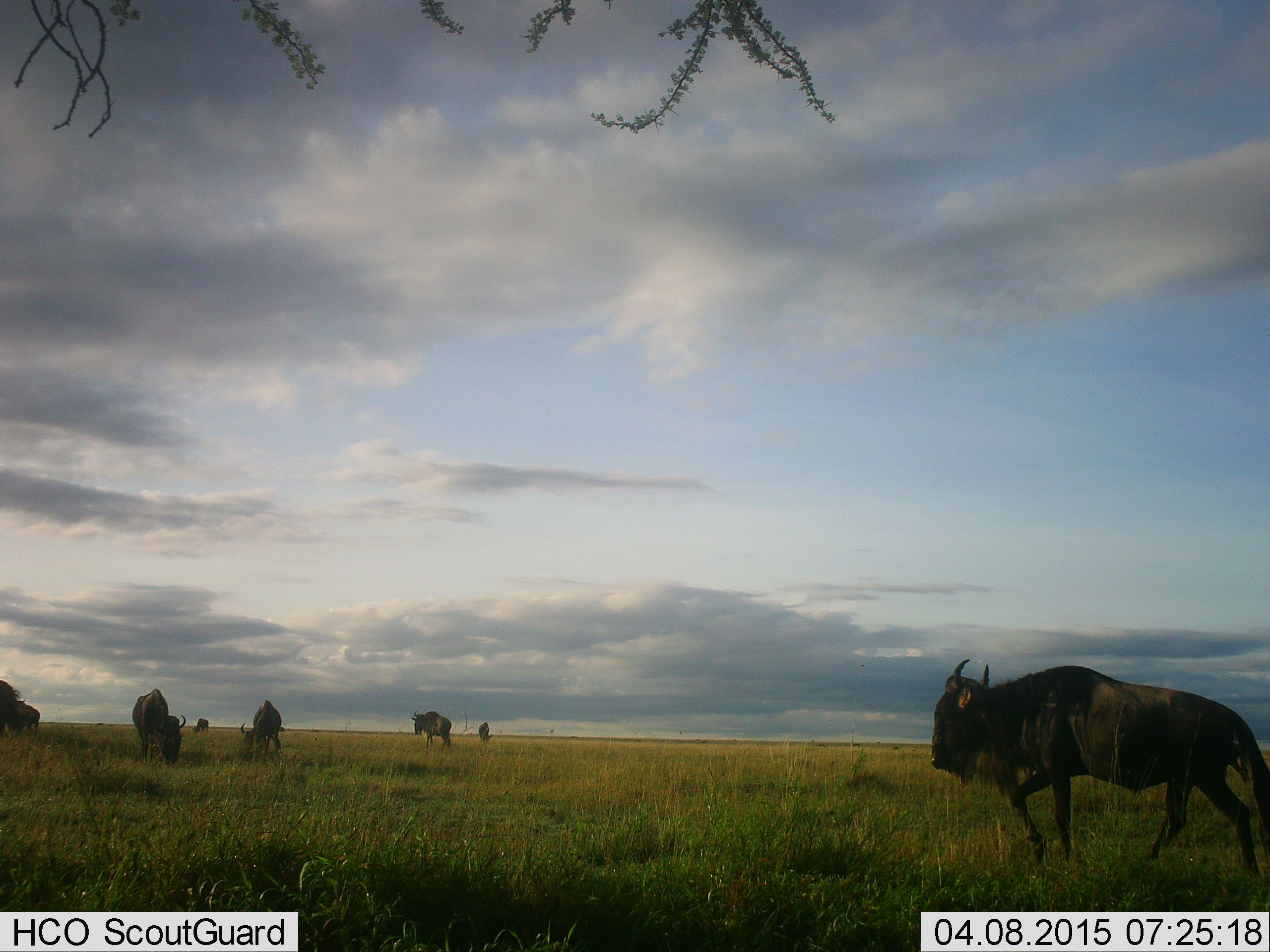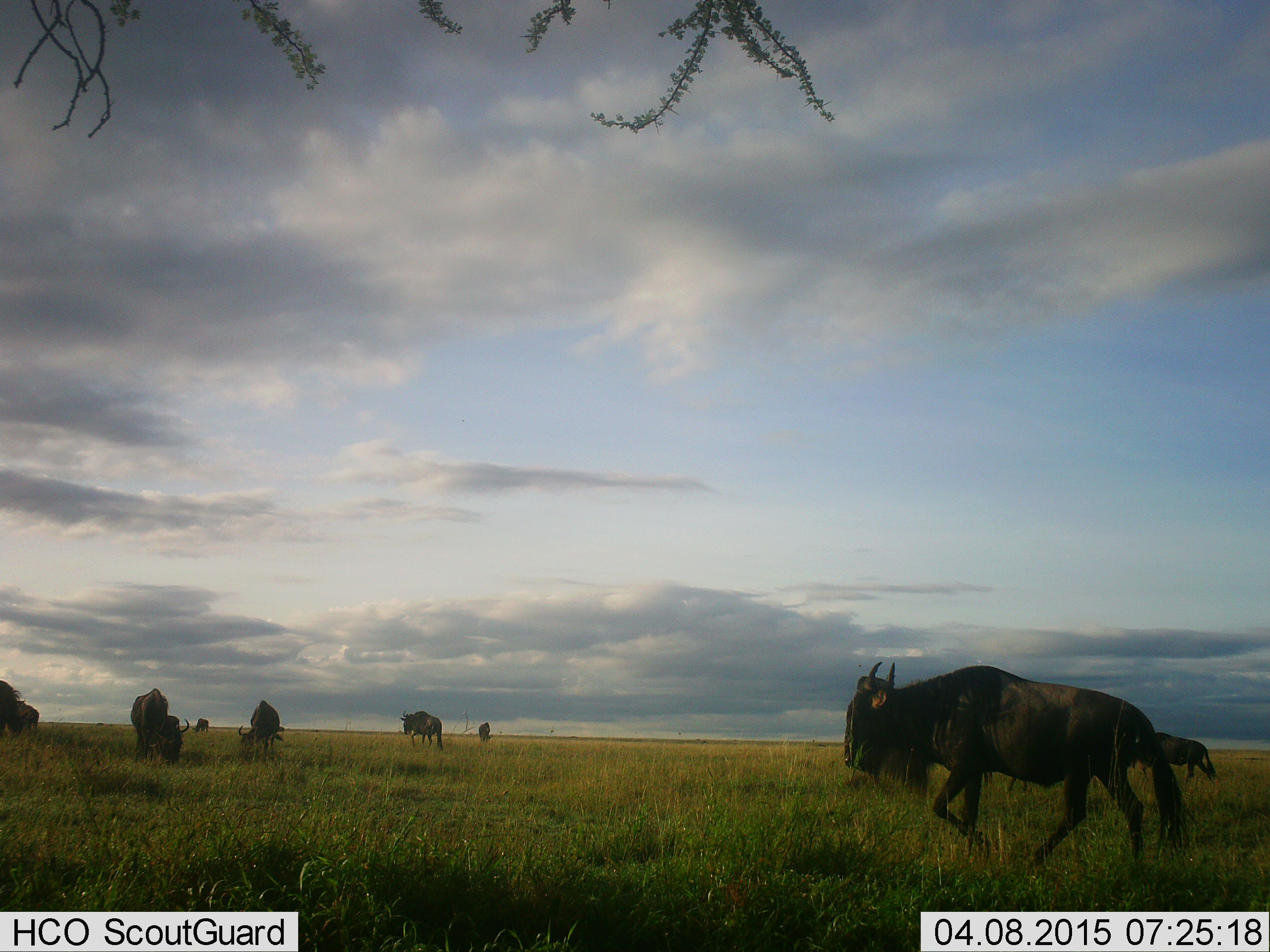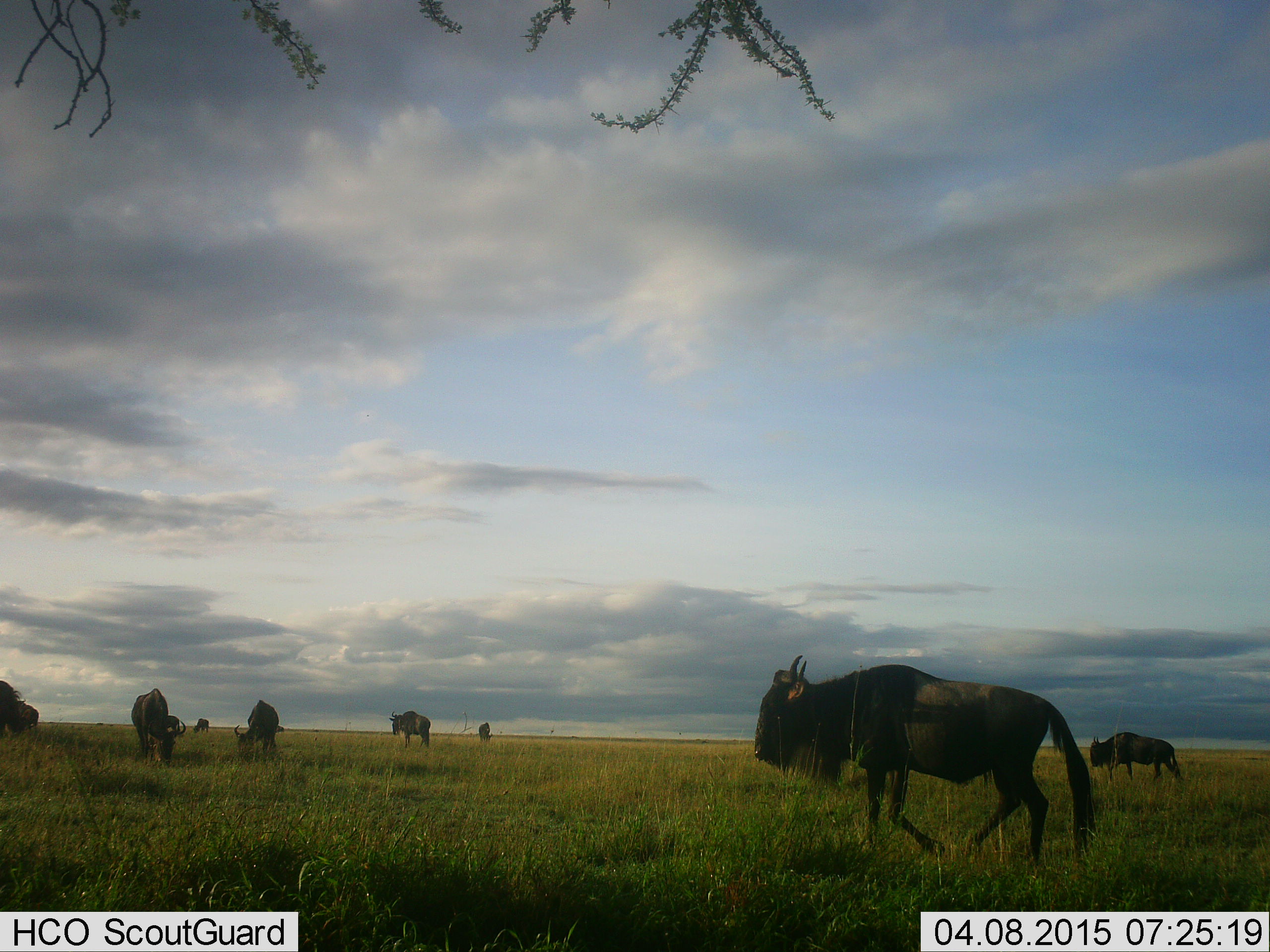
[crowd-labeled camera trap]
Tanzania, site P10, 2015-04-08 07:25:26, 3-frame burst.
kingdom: Animalia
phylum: Chordata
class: Mammalia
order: Artiodactyla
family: Bovidae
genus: Connochaetes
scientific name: Connochaetes taurinus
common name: blue wildebeest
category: wildebeest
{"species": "wildebeest (blue wildebeest) (Connochaetes taurinus)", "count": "8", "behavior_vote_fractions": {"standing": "20%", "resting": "0%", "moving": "90%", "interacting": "0%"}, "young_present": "10%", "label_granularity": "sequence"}